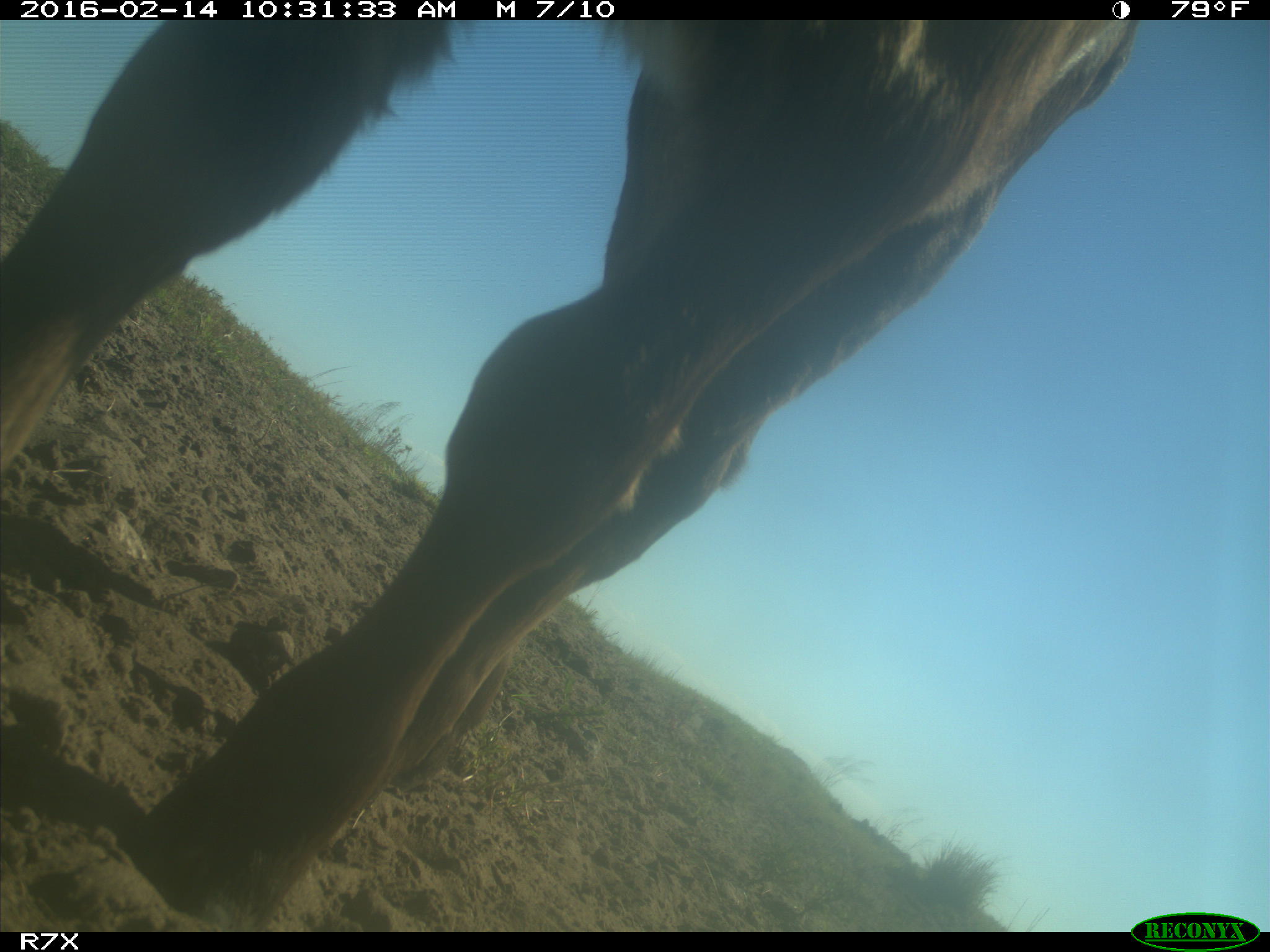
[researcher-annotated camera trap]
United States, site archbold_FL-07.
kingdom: Animalia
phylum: Chordata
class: Mammalia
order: Artiodactyla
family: Bovidae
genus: Bos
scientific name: Bos taurus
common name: domestic cow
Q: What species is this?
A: Bos taurus (domestic cow).